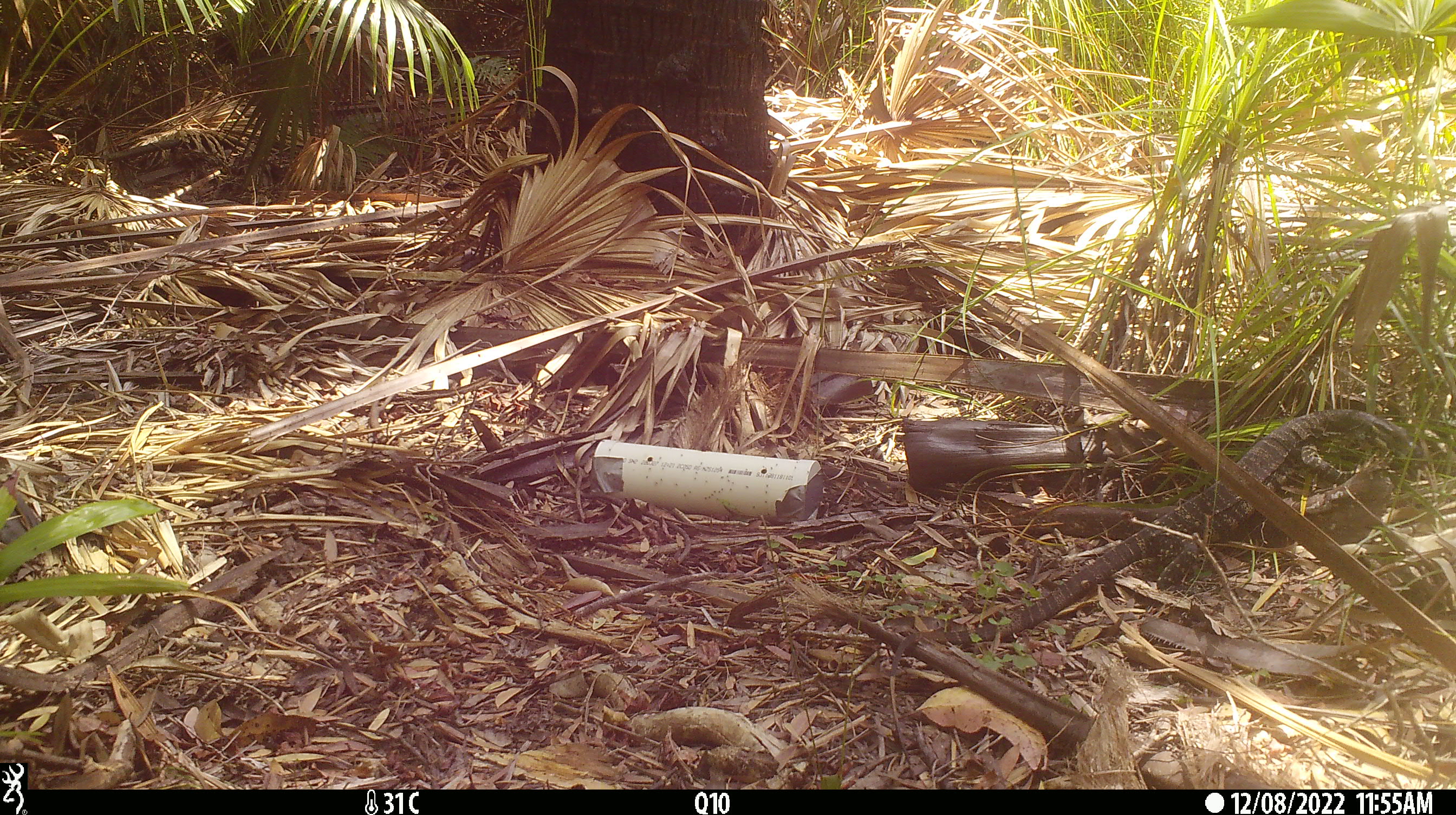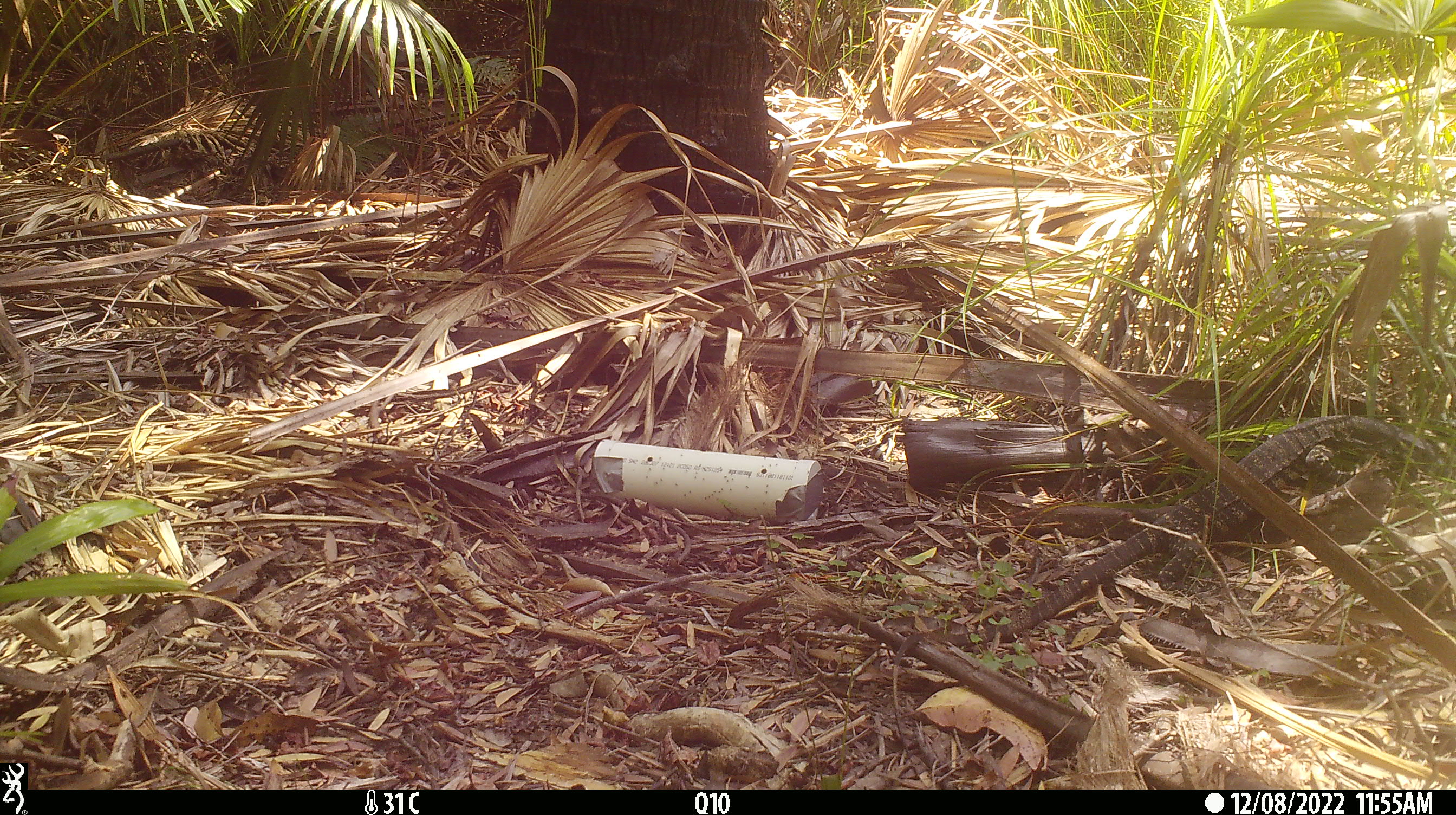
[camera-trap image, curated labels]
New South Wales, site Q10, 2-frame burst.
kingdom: Animalia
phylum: Chordata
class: Reptilia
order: Squamata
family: Varanidae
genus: Varanus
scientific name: Varanus varius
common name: lace monitor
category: goanna